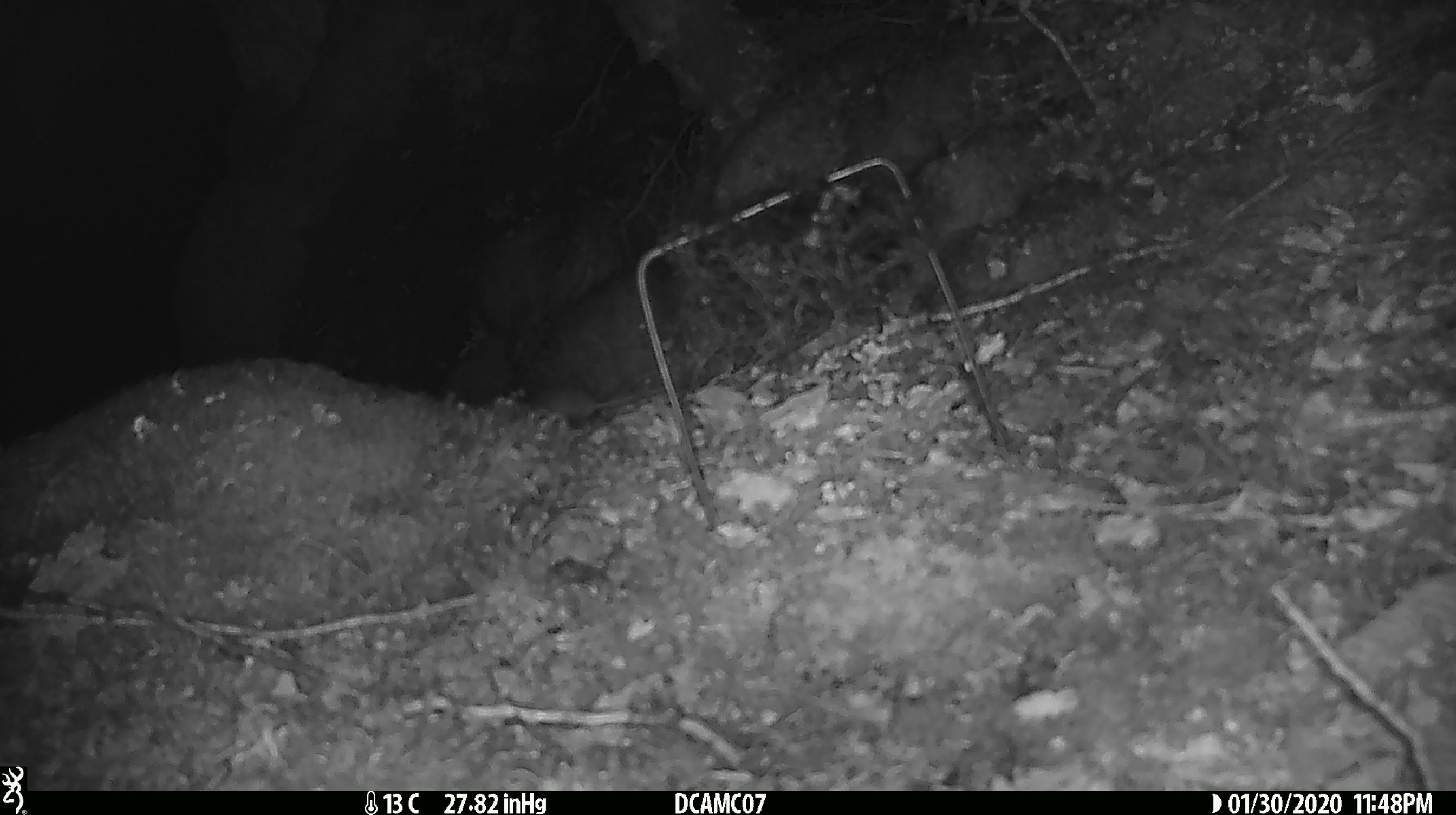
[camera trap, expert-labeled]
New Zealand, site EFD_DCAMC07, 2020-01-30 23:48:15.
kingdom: Animalia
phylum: Chordata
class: Mammalia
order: Rodentia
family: Muridae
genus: Mus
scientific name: Mus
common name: mouse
Mouse (Mus).